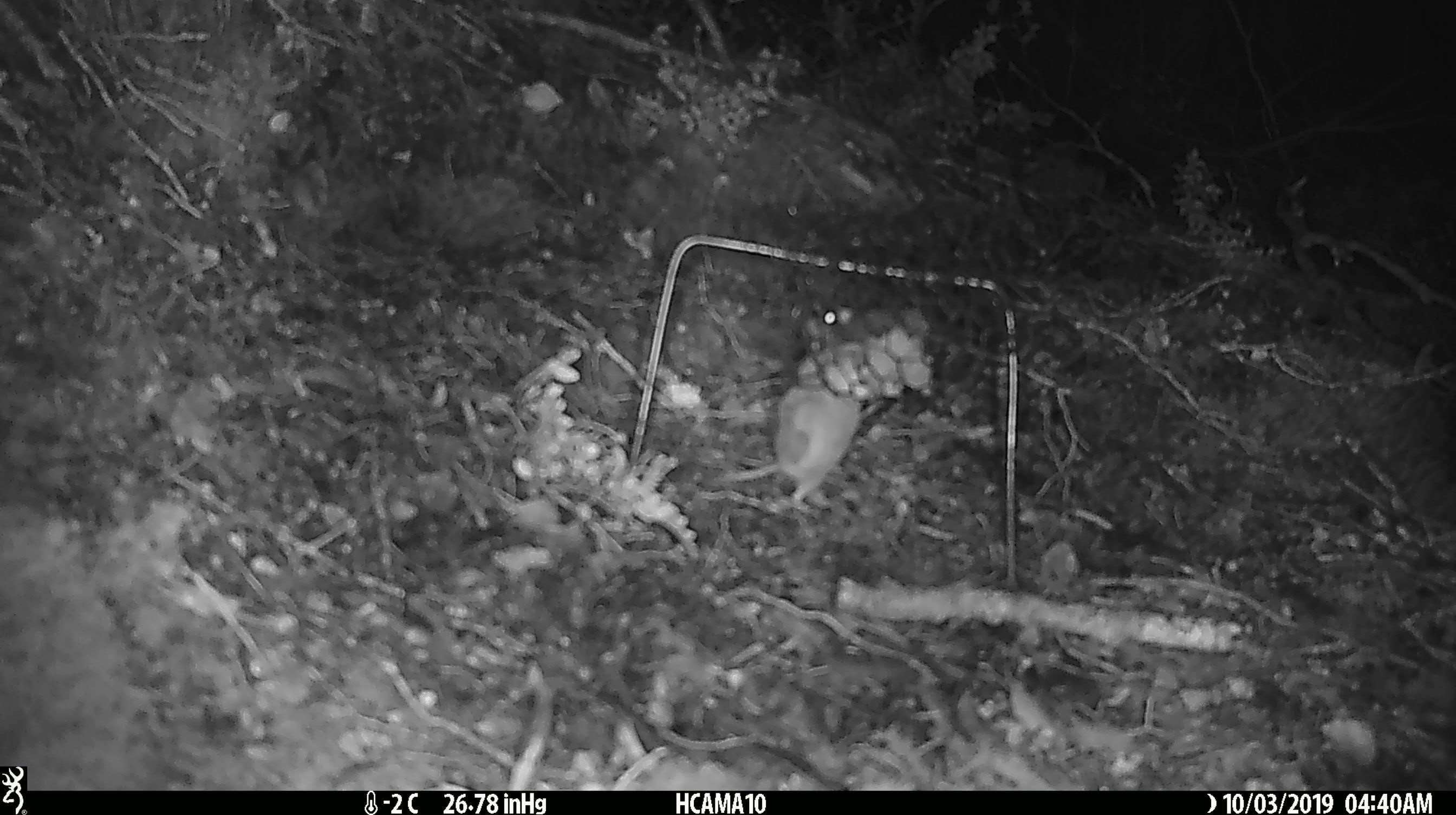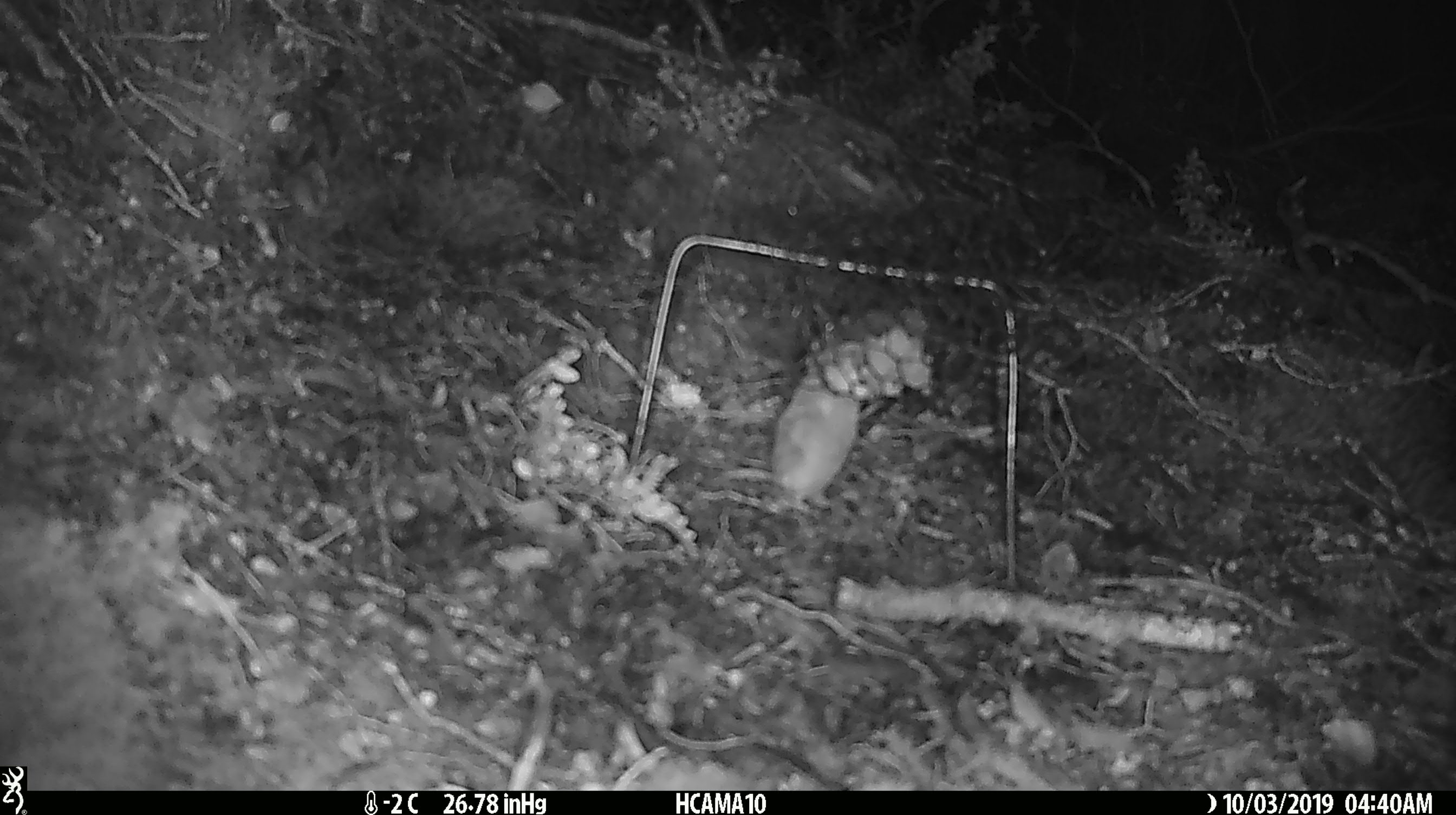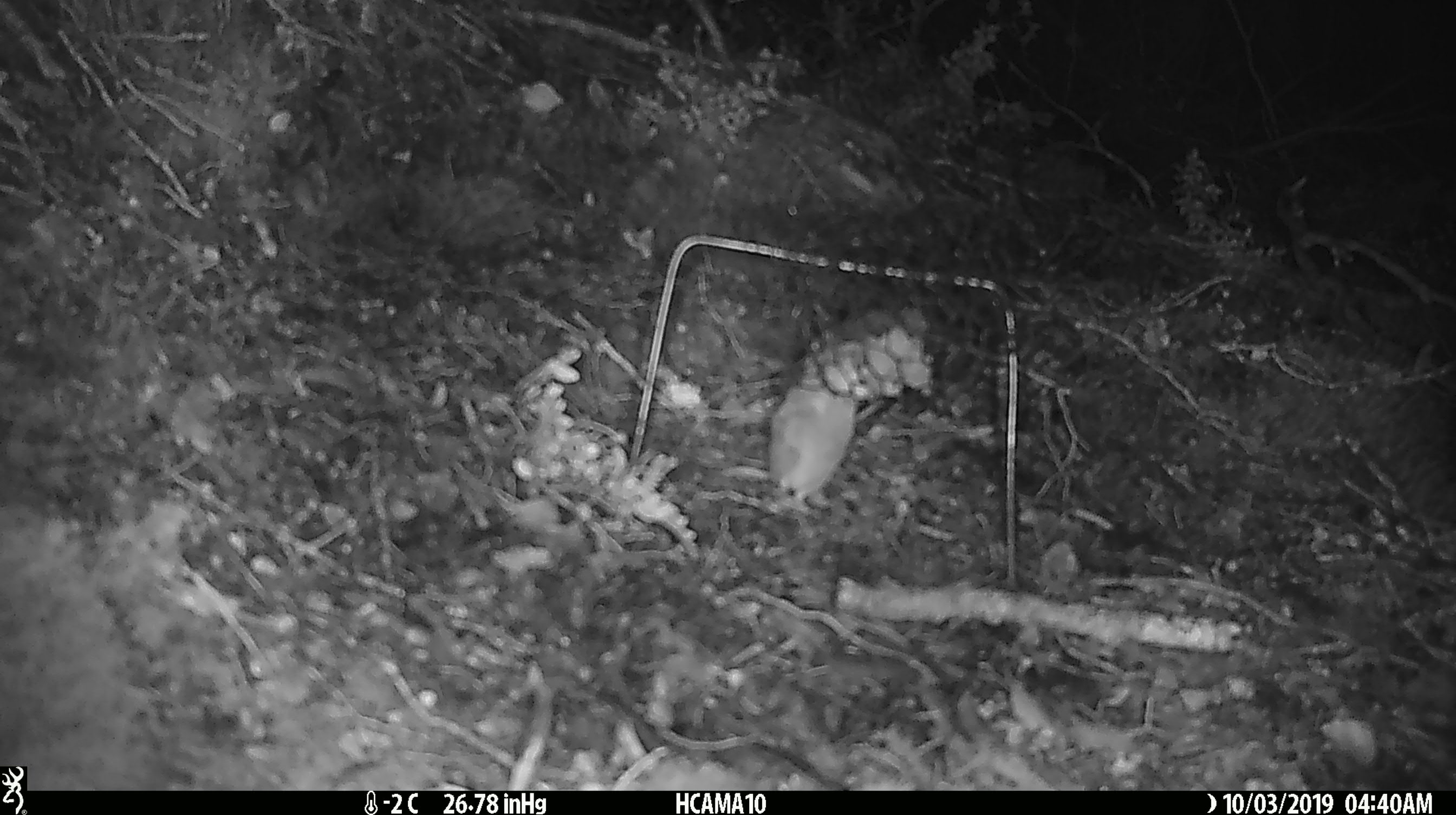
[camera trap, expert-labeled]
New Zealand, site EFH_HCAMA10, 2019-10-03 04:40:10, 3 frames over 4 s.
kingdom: Animalia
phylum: Chordata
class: Mammalia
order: Rodentia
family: Muridae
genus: Mus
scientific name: Mus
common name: mouse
Mouse (Mus).